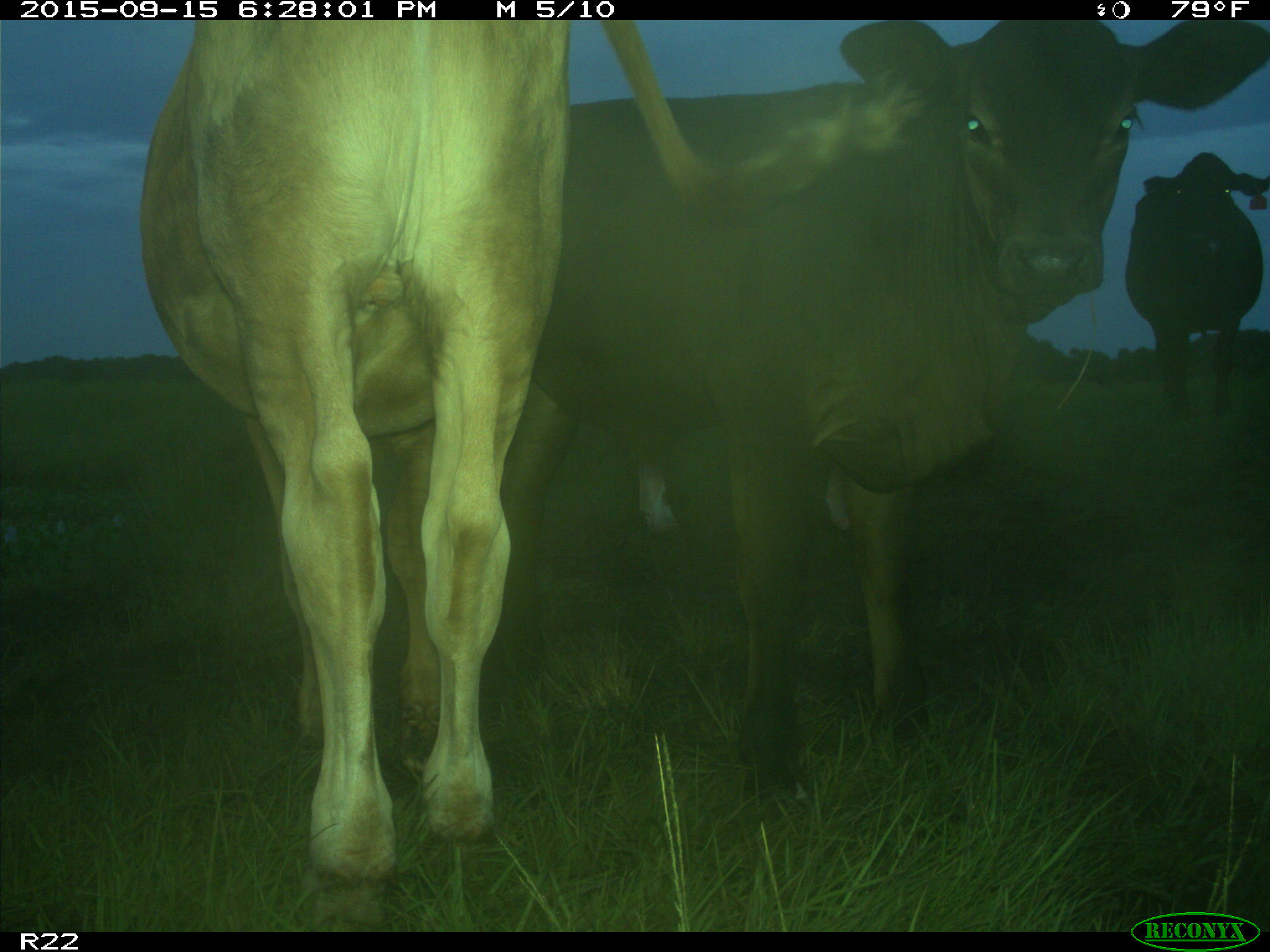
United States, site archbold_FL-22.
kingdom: Animalia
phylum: Chordata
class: Mammalia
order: Artiodactyla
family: Bovidae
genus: Bos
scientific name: Bos taurus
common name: domestic cow